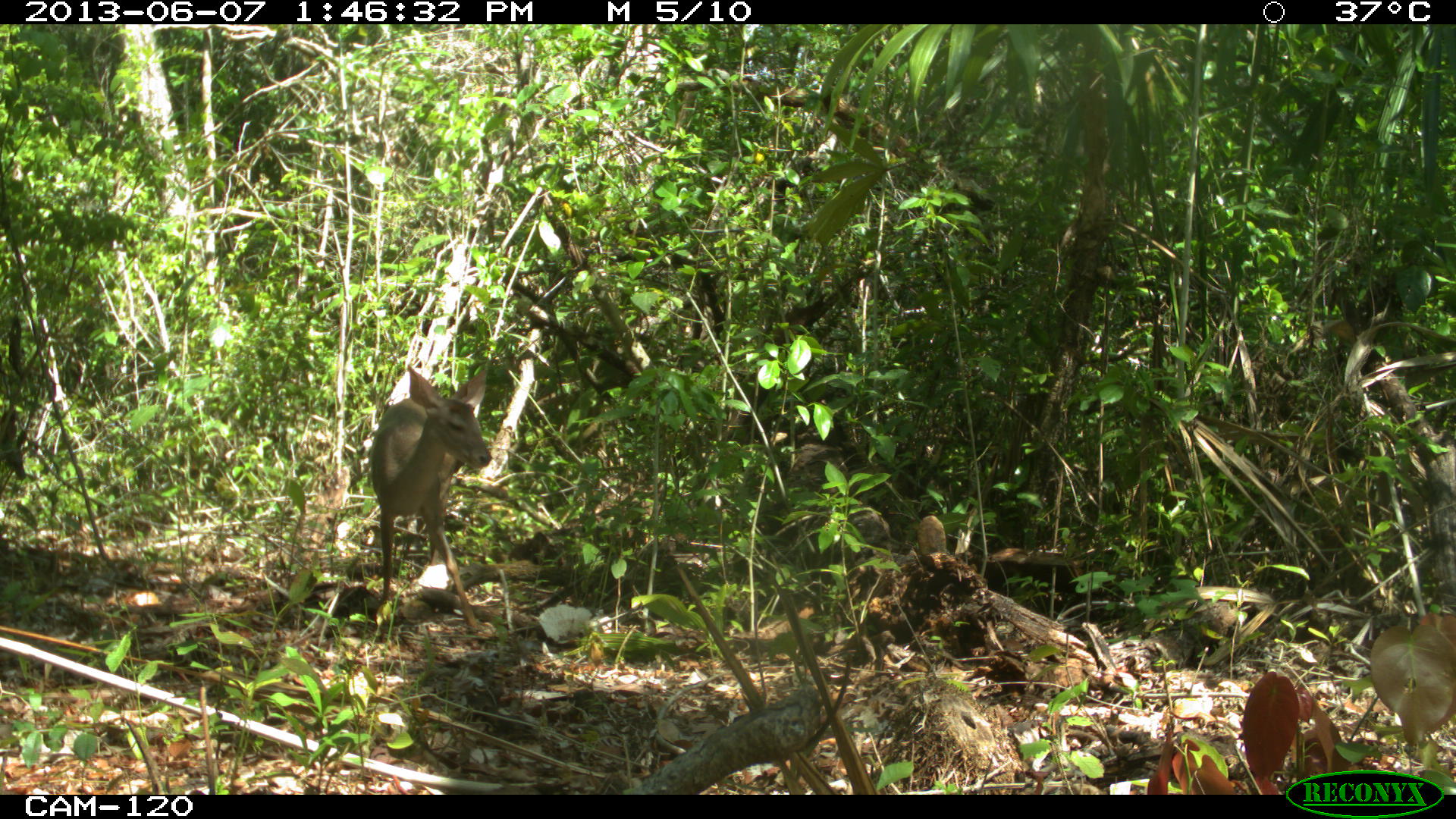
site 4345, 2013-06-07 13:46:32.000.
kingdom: Animalia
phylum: Chordata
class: Mammalia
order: Artiodactyla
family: Cervidae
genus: Odocoileus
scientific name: Odocoileus pandora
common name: yucatán brown brocket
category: mazama pandora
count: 1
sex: female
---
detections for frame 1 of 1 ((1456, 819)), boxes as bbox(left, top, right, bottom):
mazama pandora: bbox(366, 361, 491, 631)